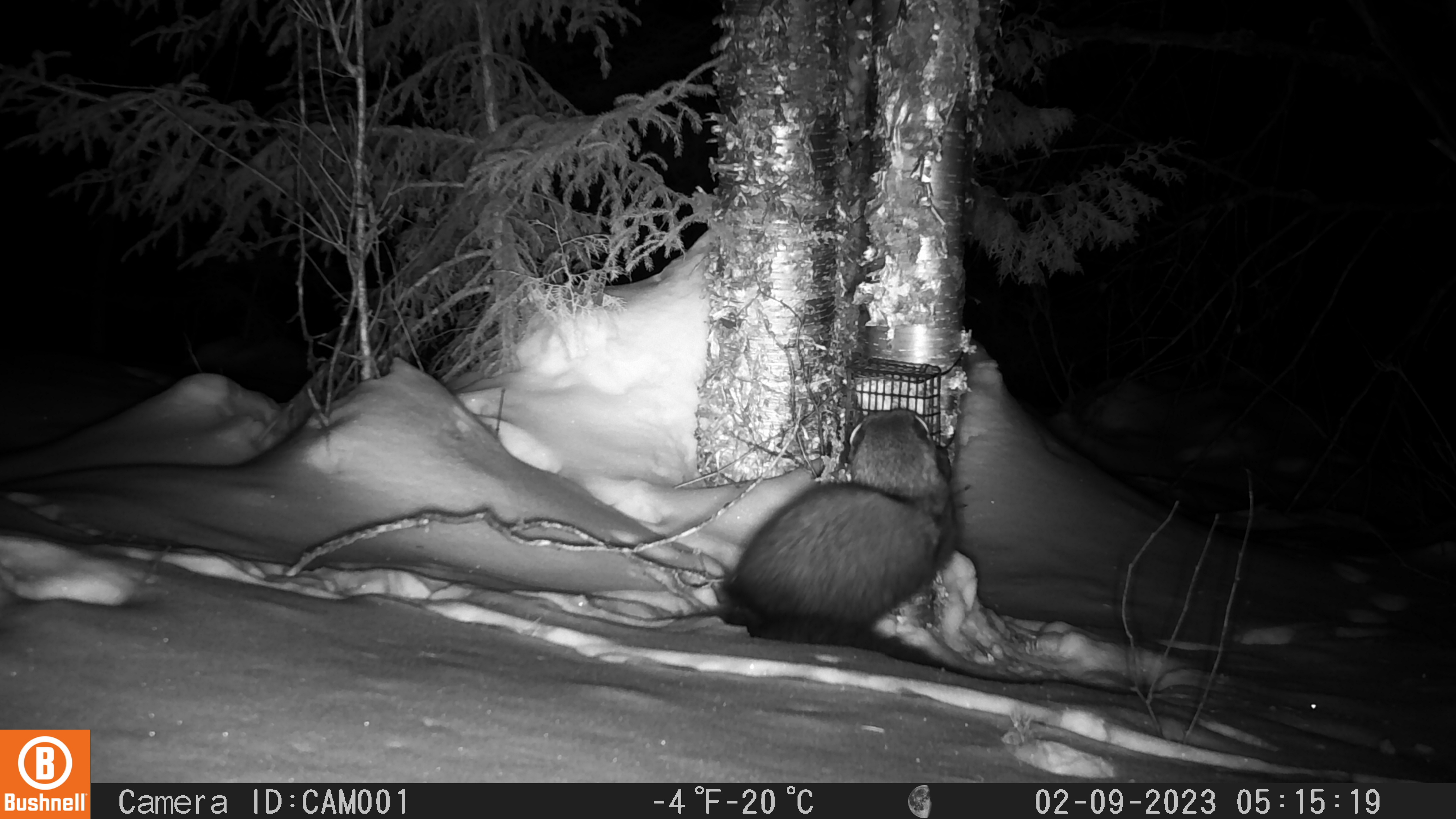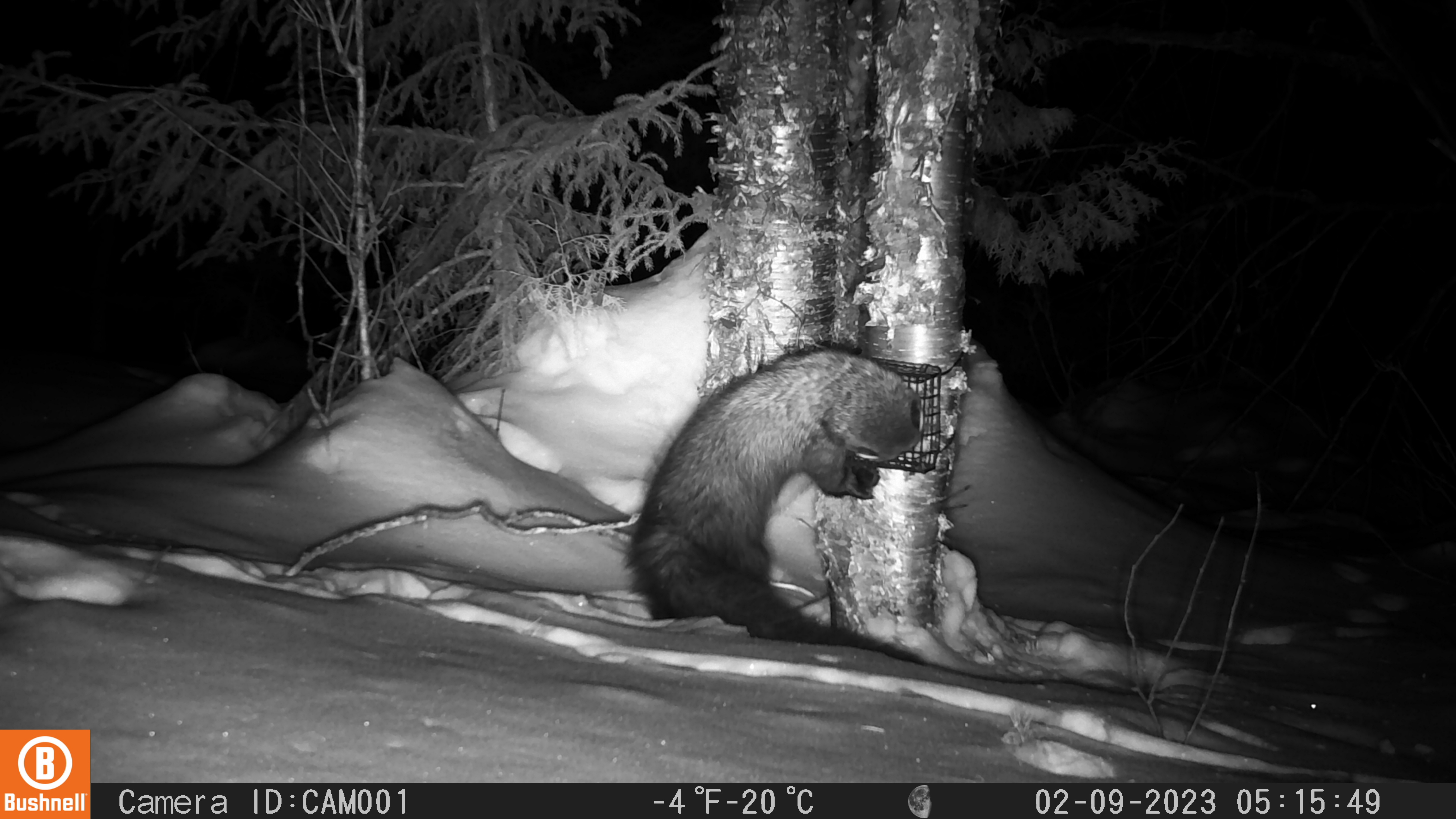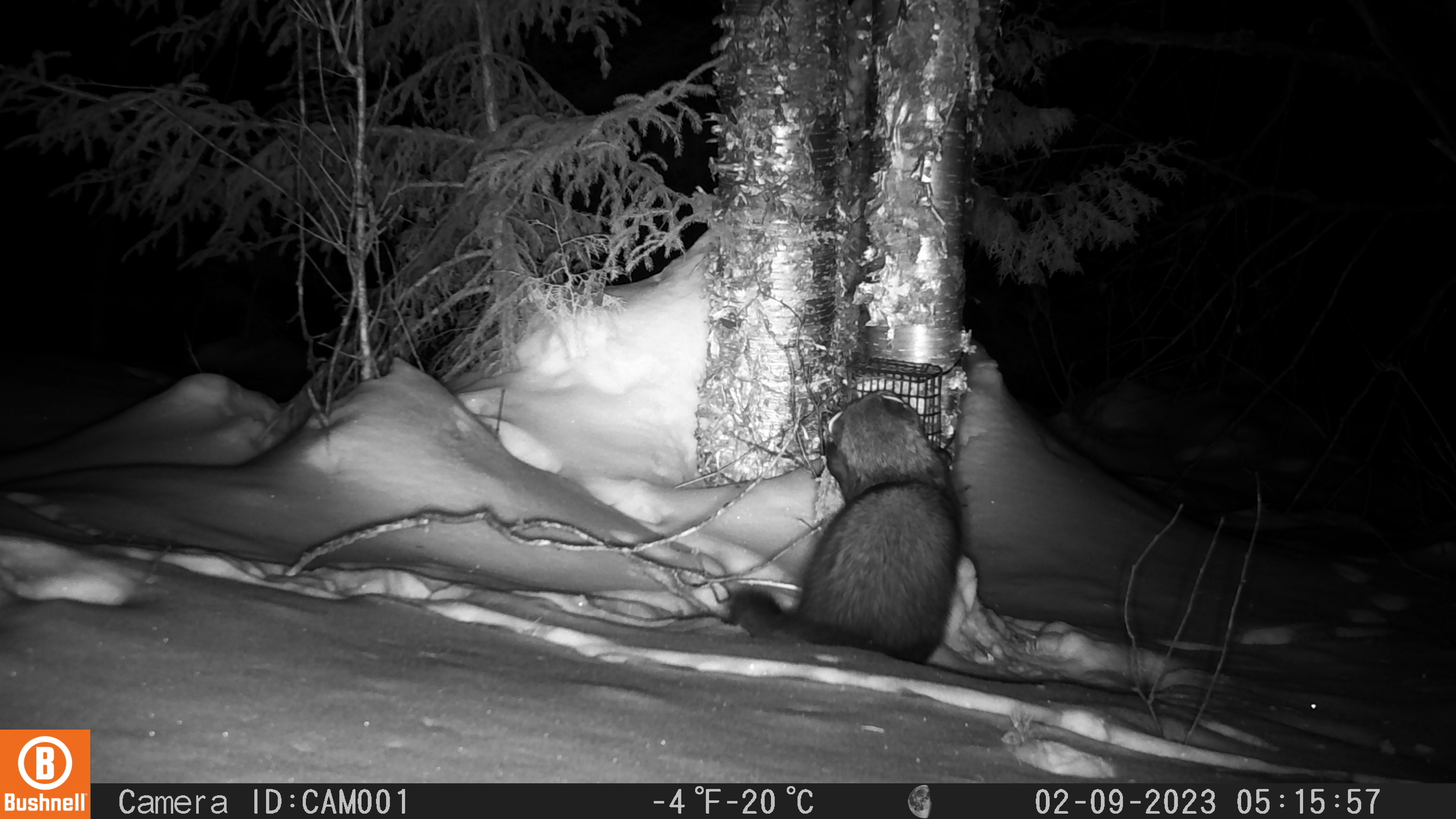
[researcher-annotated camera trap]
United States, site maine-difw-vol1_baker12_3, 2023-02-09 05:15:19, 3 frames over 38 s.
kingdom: Animalia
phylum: Chordata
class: Mammalia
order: Carnivora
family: Mustelidae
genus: Pekania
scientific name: Pekania pennanti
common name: fisher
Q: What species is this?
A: Fisher (Pekania pennanti).